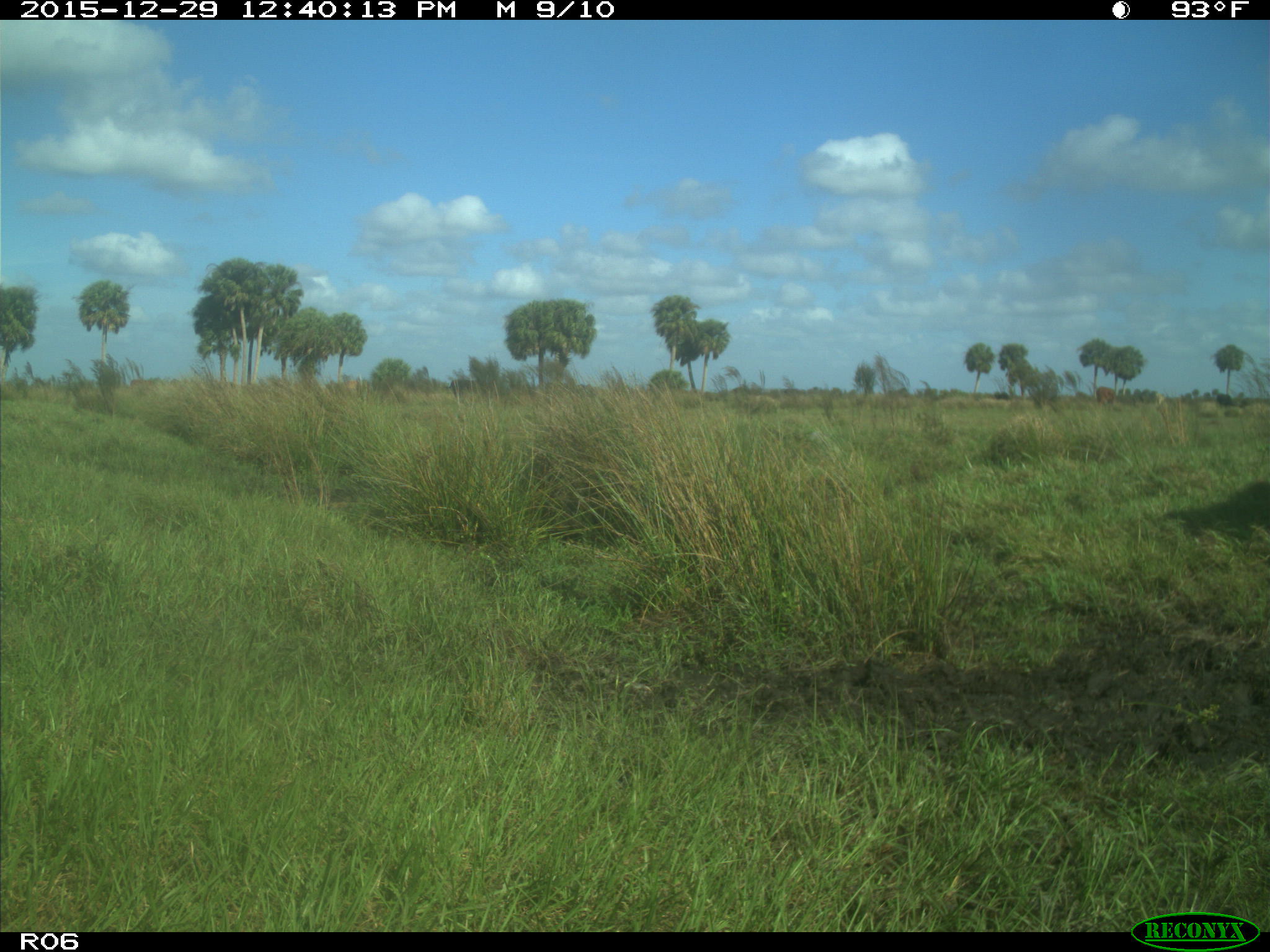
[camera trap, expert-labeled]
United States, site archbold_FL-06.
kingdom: Animalia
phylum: Chordata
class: Mammalia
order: Artiodactyla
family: Bovidae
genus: Bos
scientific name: Bos taurus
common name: domestic cow